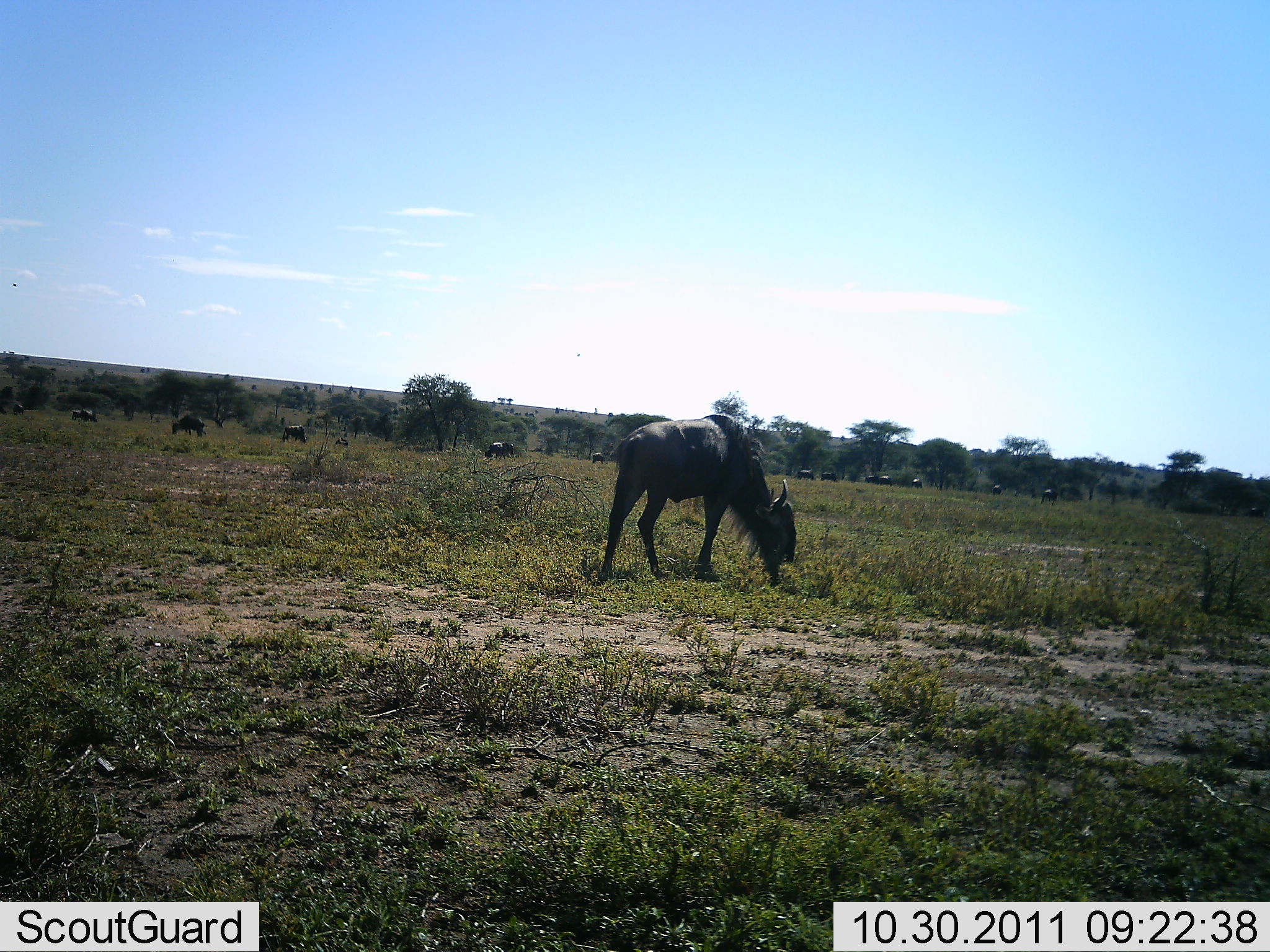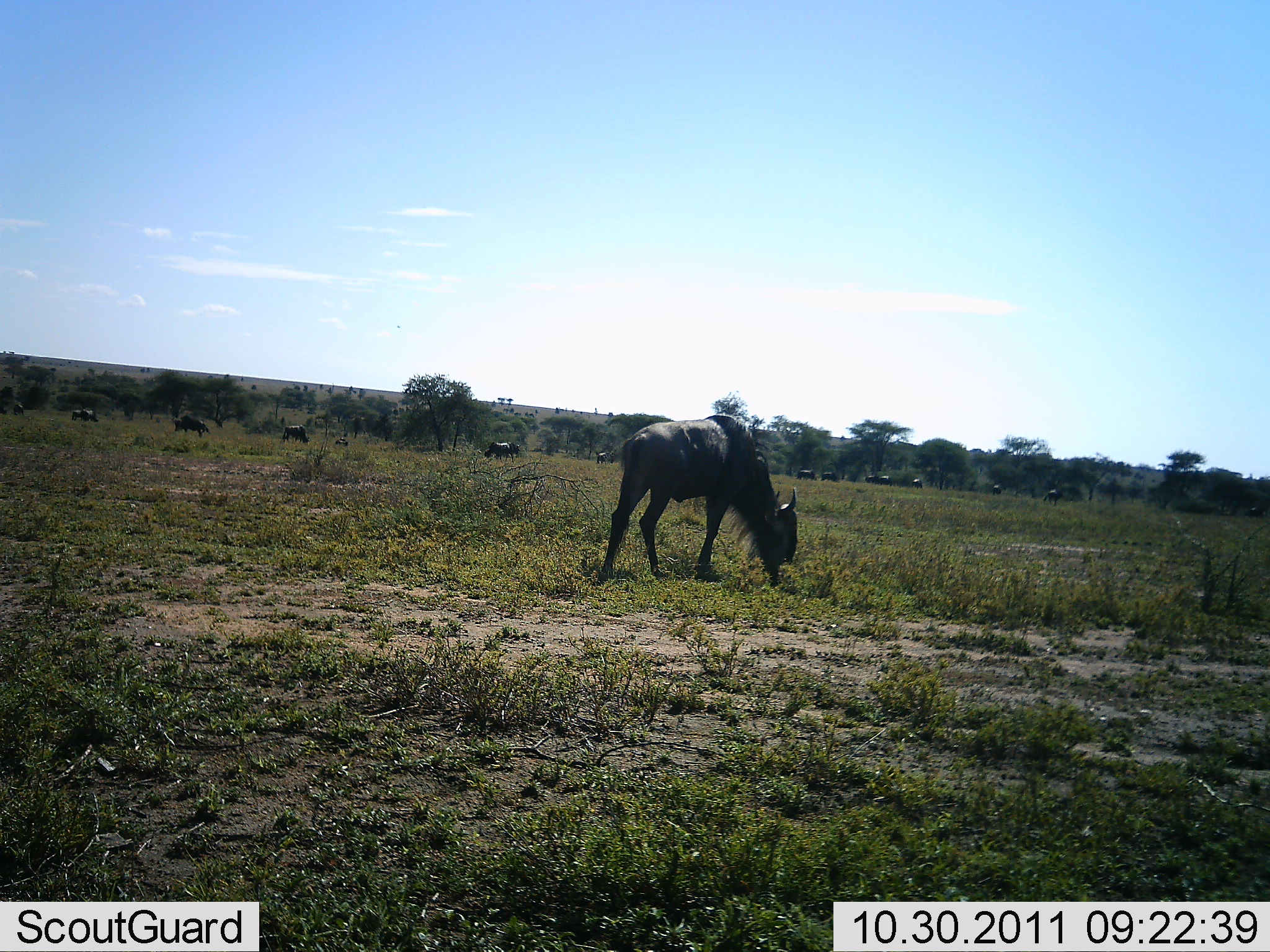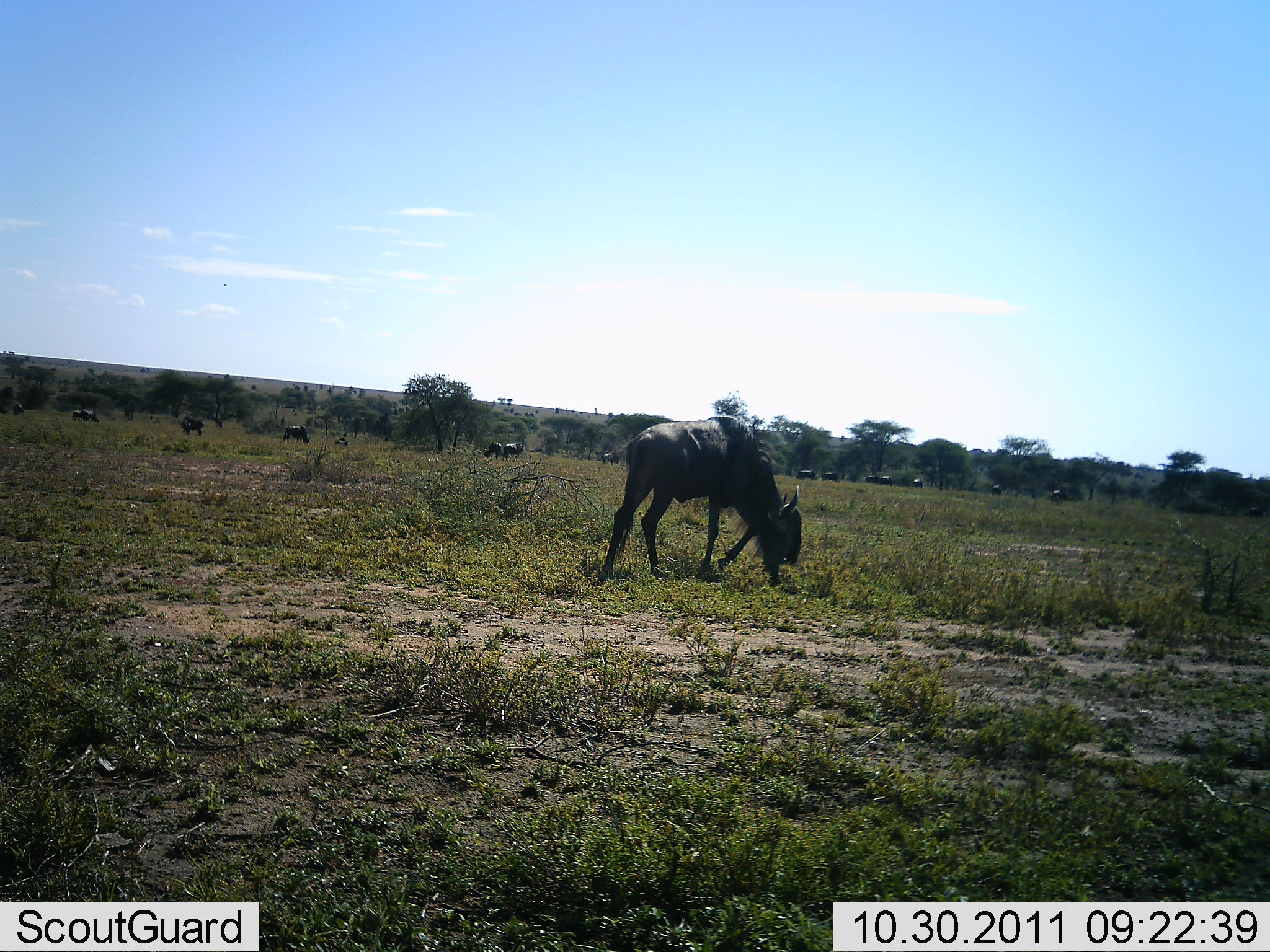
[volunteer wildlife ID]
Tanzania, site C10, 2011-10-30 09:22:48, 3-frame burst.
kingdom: Animalia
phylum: Chordata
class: Mammalia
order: Artiodactyla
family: Bovidae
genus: Connochaetes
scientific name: Connochaetes taurinus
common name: blue wildebeest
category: wildebeest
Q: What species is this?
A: Wildebeest (blue wildebeest) (Connochaetes taurinus).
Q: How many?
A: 11-50.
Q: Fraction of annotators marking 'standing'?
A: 36%.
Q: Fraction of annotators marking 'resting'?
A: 0%.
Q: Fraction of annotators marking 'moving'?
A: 21%.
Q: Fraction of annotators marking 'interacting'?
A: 0%.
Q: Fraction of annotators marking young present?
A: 0%.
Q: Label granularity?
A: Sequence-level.